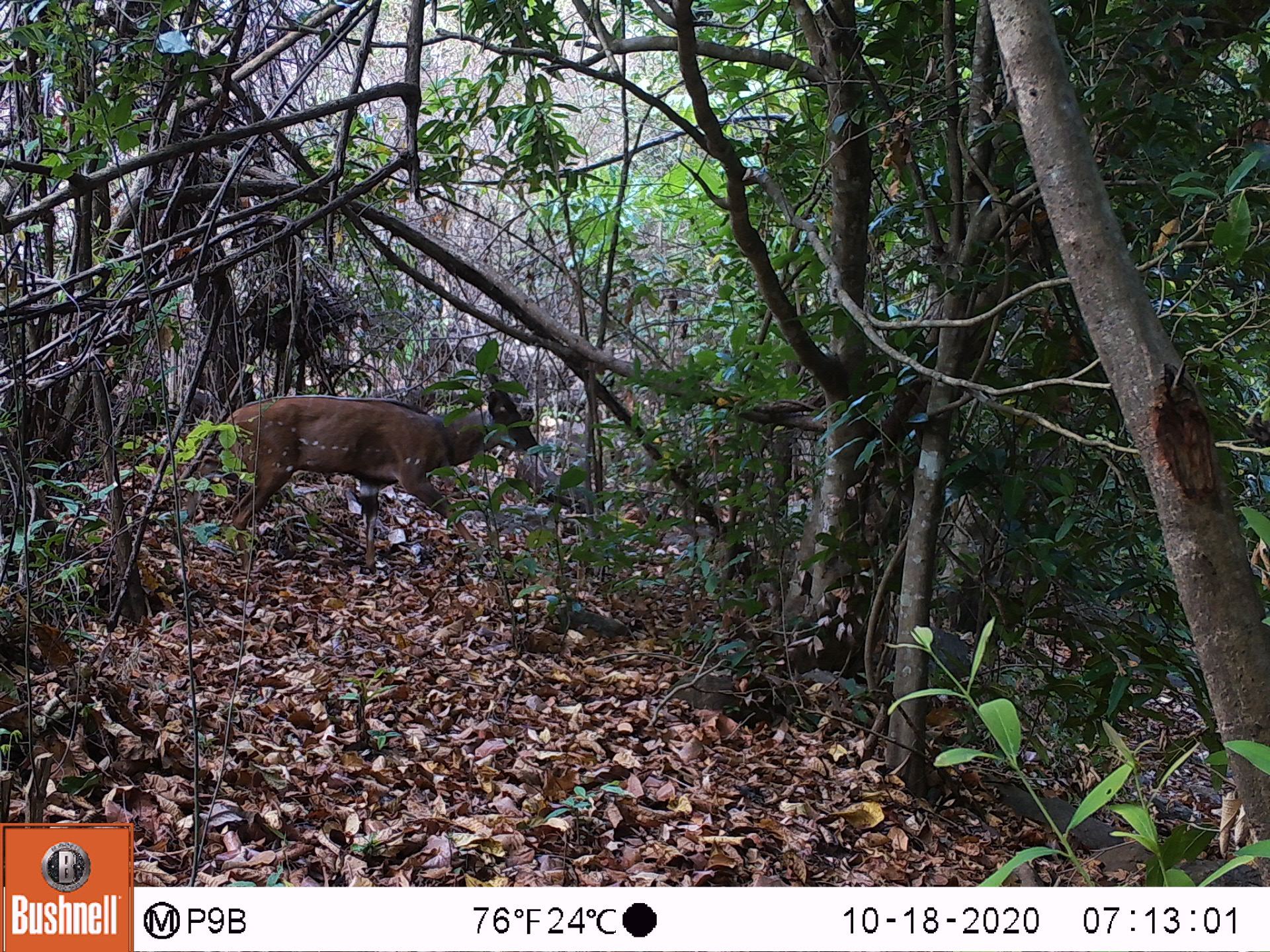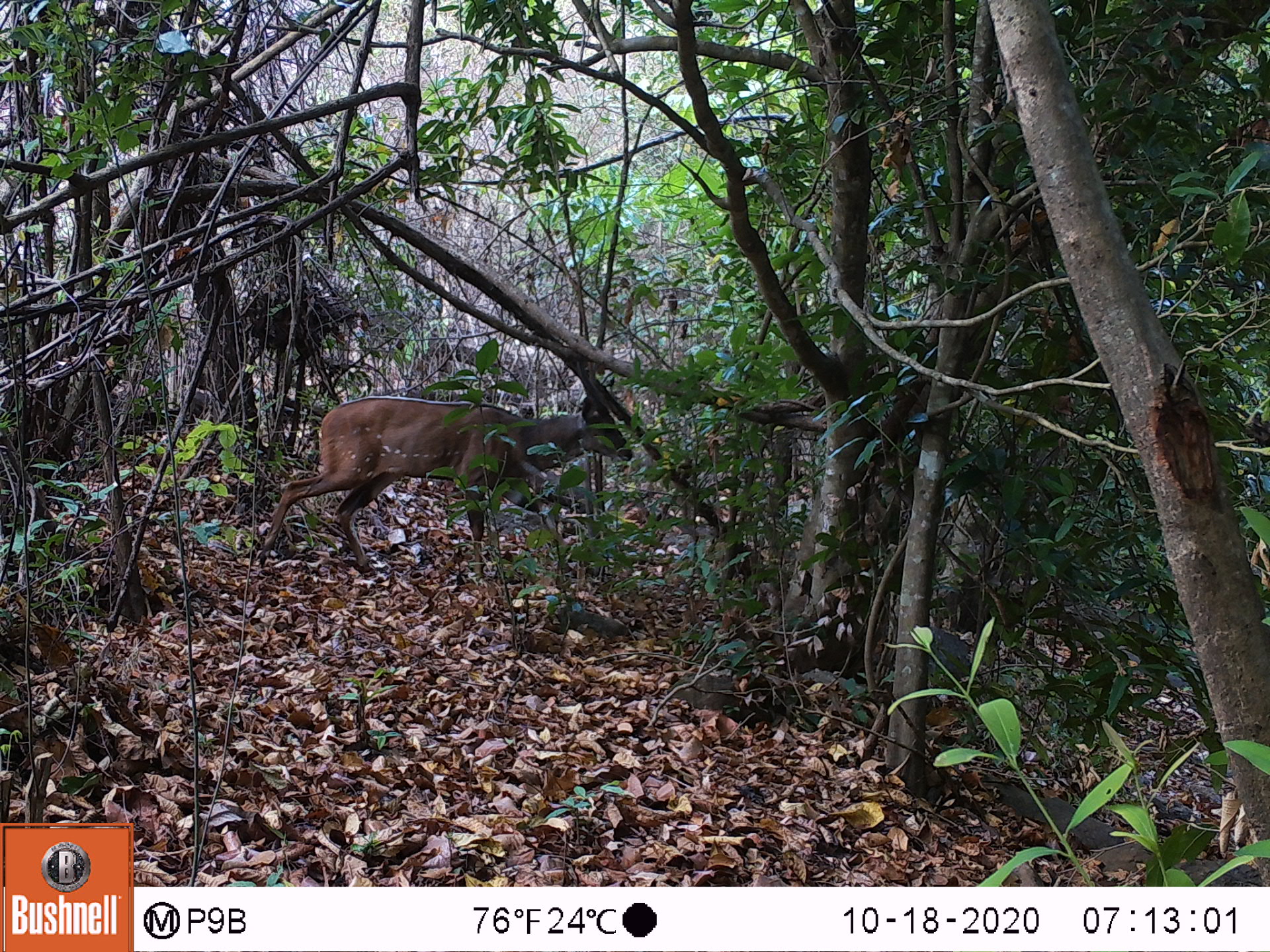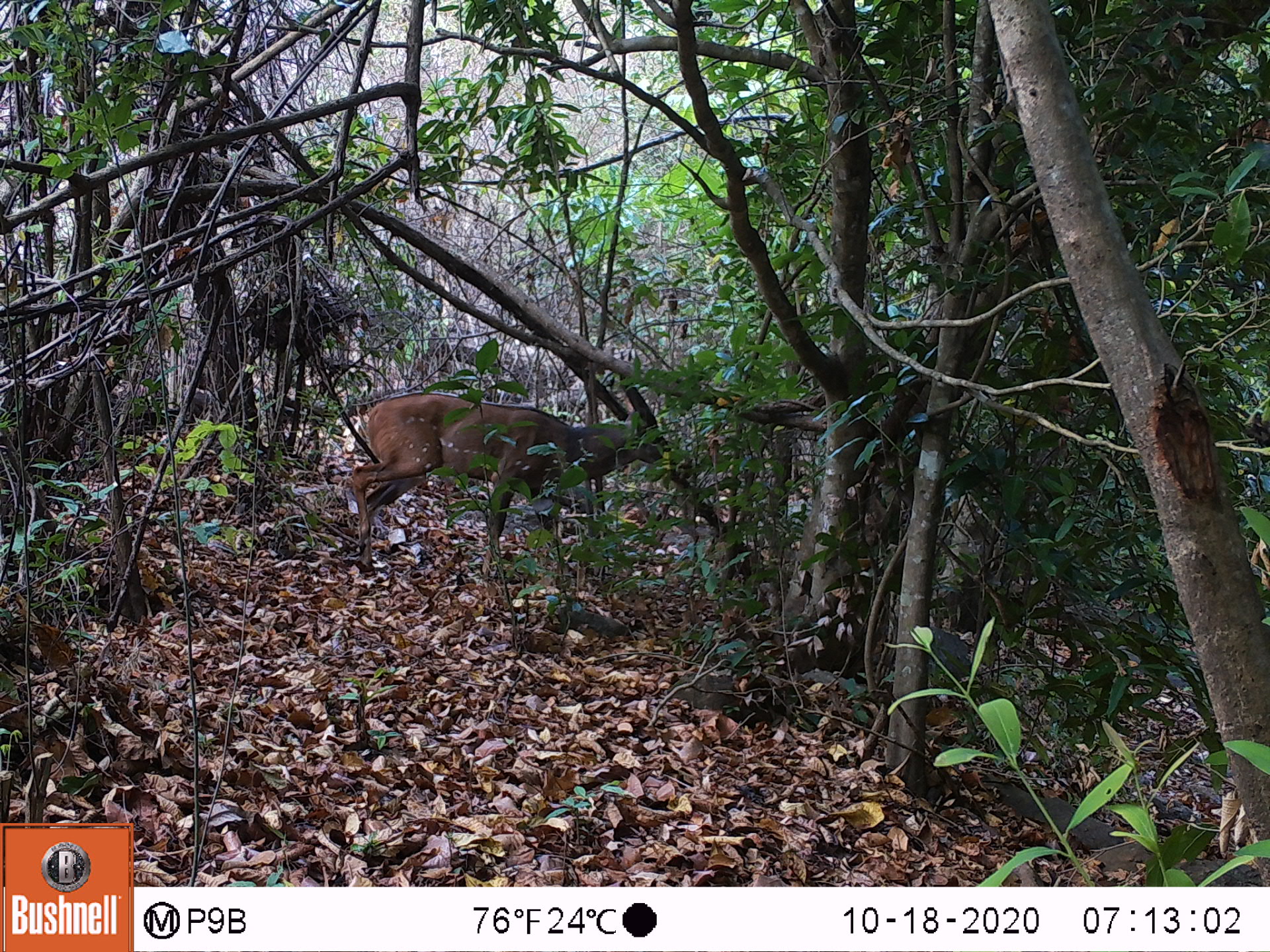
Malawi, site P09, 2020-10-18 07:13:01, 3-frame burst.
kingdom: Animalia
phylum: Chordata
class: Mammalia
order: Artiodactyla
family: Bovidae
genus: Tragelaphus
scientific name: Tragelaphus sylvaticus sylvaticus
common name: cape bushbuck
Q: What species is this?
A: Cape bushbuck (Tragelaphus sylvaticus sylvaticus).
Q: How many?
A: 1.